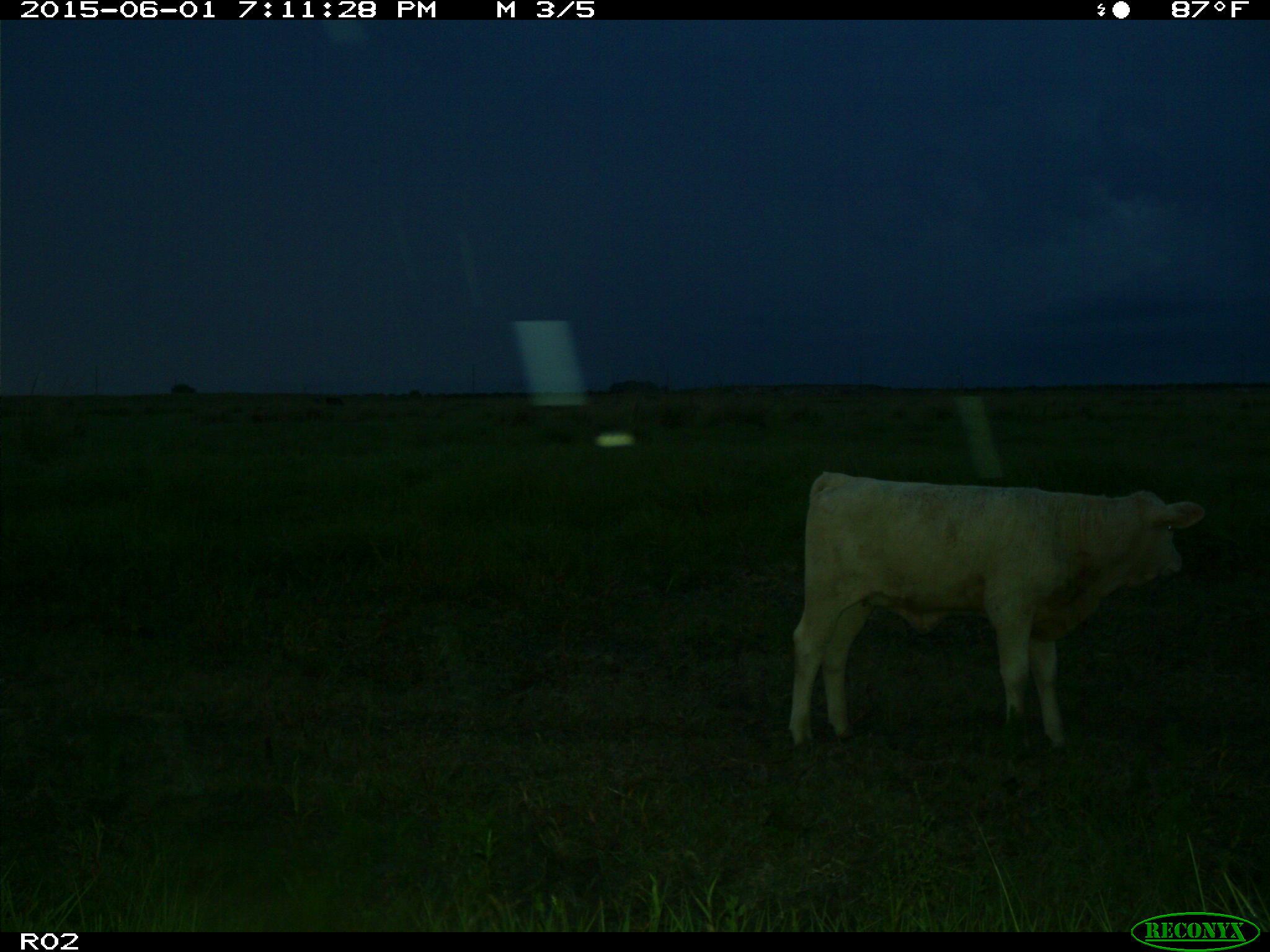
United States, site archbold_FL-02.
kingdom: Animalia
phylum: Chordata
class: Mammalia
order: Artiodactyla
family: Bovidae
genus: Bos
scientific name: Bos taurus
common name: domestic cow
Bos taurus (domestic cow).